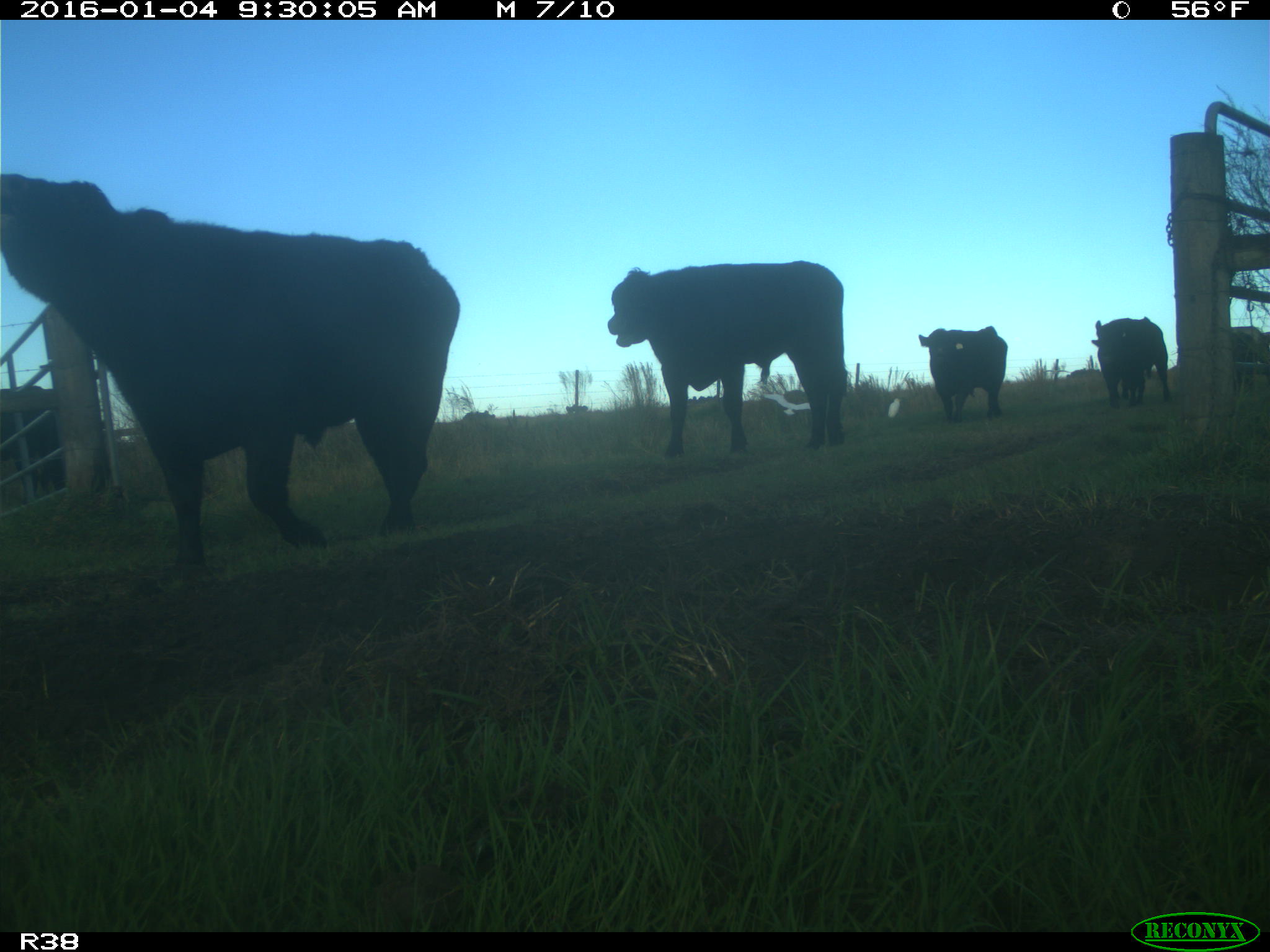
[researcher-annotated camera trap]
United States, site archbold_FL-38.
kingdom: Animalia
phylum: Chordata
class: Mammalia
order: Artiodactyla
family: Bovidae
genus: Bos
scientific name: Bos taurus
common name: domestic cow